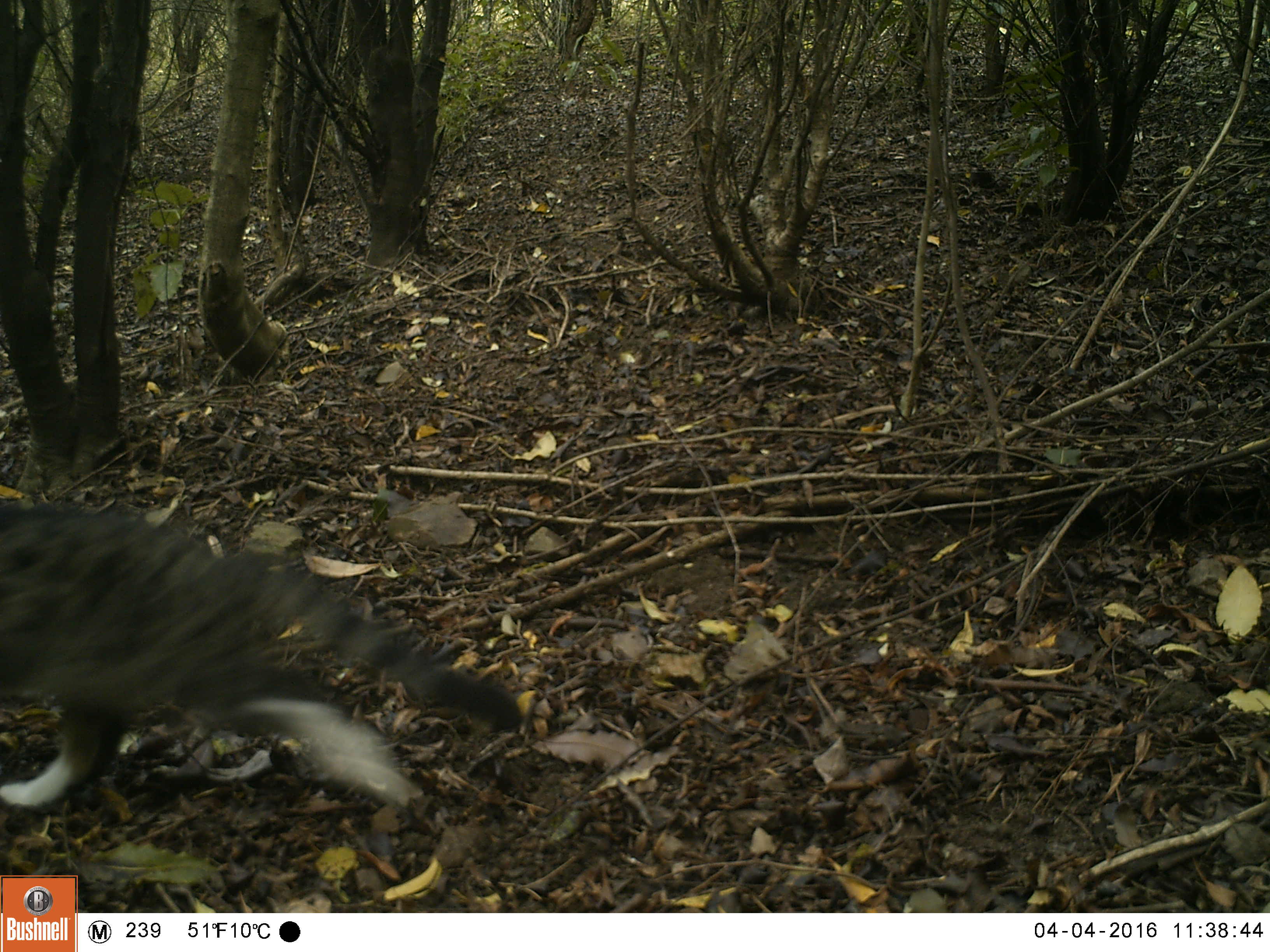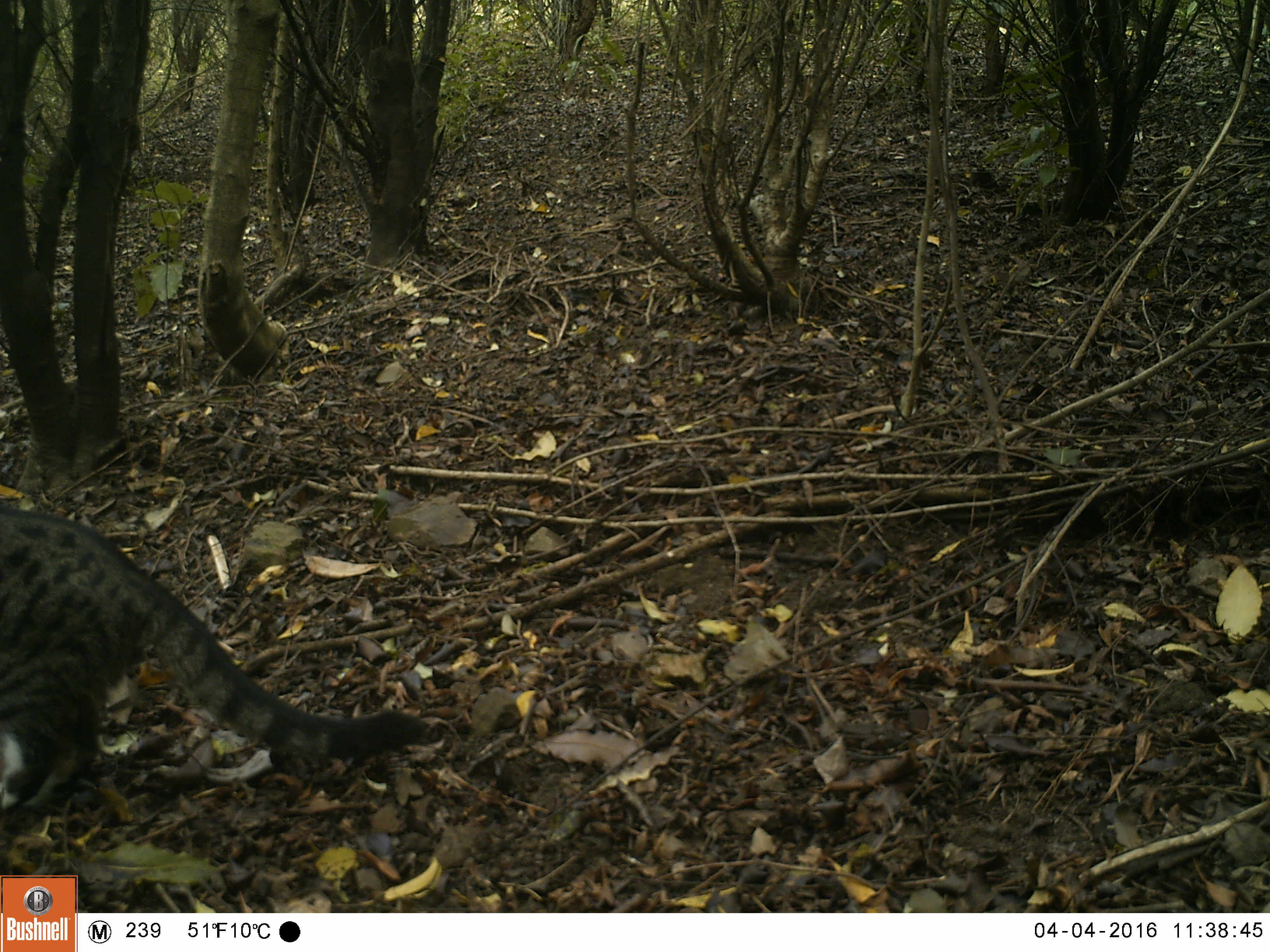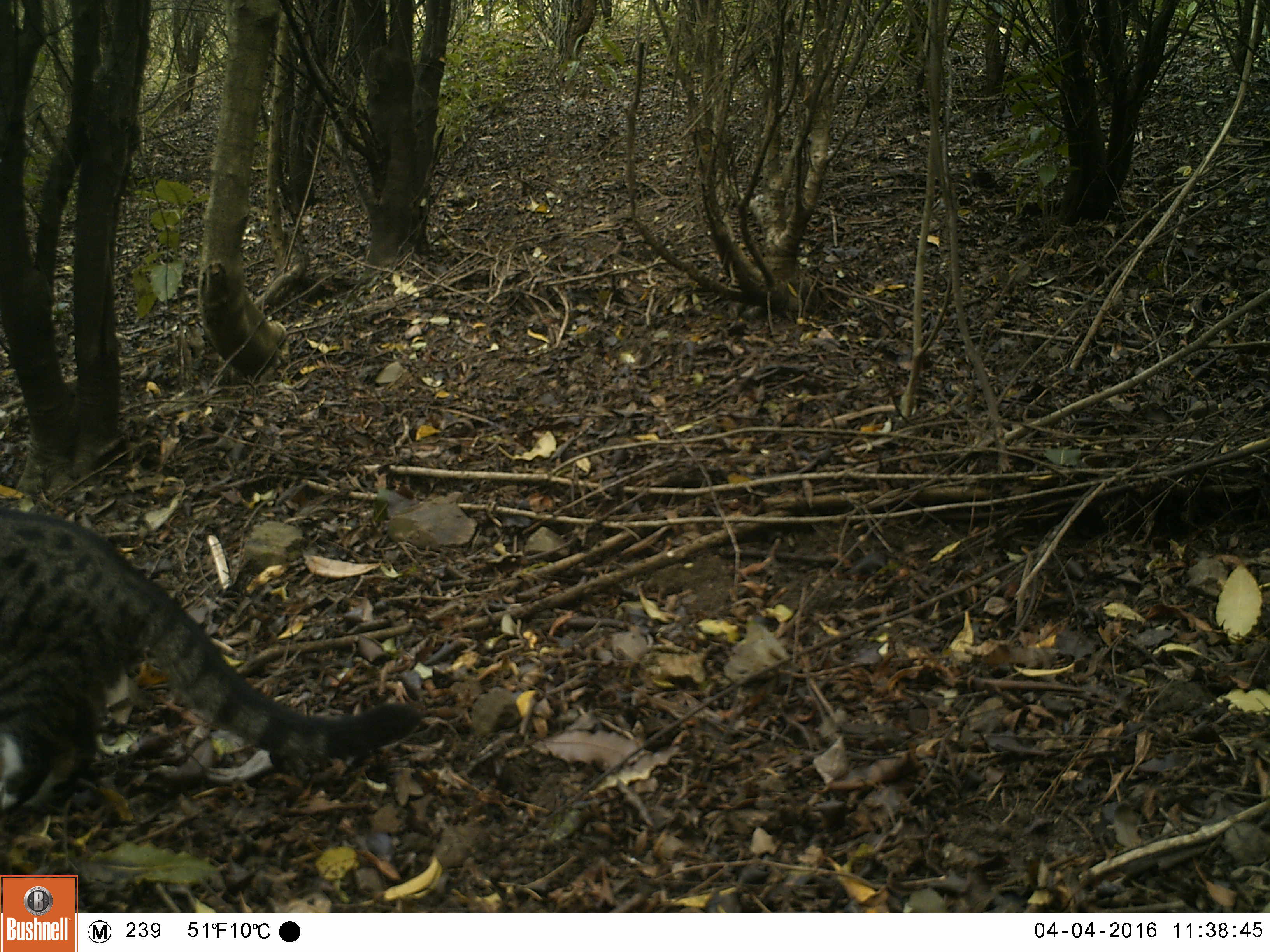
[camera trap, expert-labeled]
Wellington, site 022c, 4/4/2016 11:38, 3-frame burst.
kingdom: Animalia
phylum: Chordata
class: Mammalia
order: Carnivora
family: Felidae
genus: Felis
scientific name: Felis catus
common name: cat